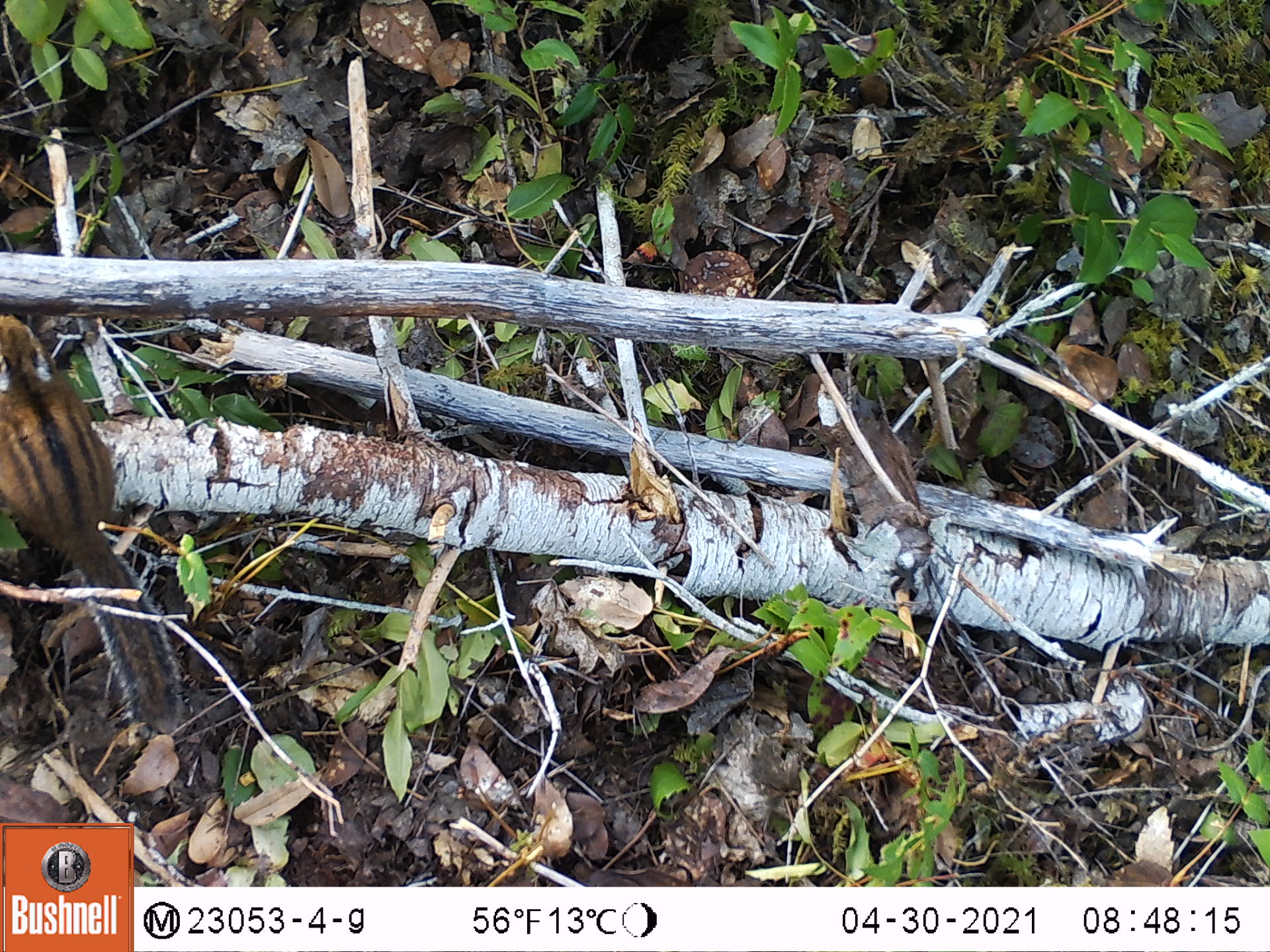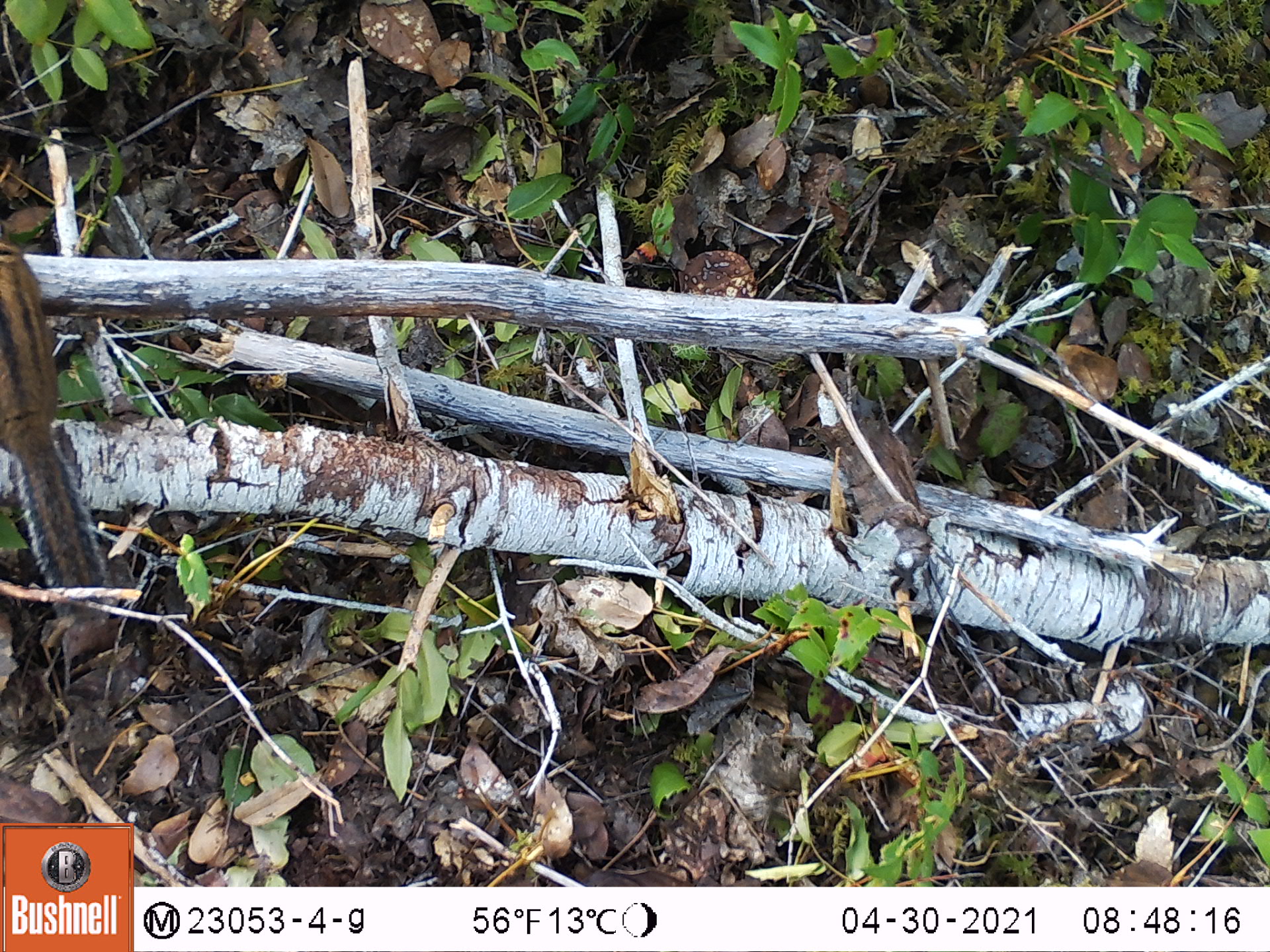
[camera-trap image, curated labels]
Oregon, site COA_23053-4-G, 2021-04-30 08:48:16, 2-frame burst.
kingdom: Animalia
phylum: Chordata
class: Mammalia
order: Rodentia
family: Sciuridae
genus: Neotamias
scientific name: Neotamias townsendii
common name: townsend's chipmunk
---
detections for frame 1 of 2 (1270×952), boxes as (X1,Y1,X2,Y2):
townsend's chipmunk: (2,303,197,737)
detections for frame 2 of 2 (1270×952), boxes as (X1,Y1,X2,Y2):
townsend's chipmunk: (0,209,123,640)